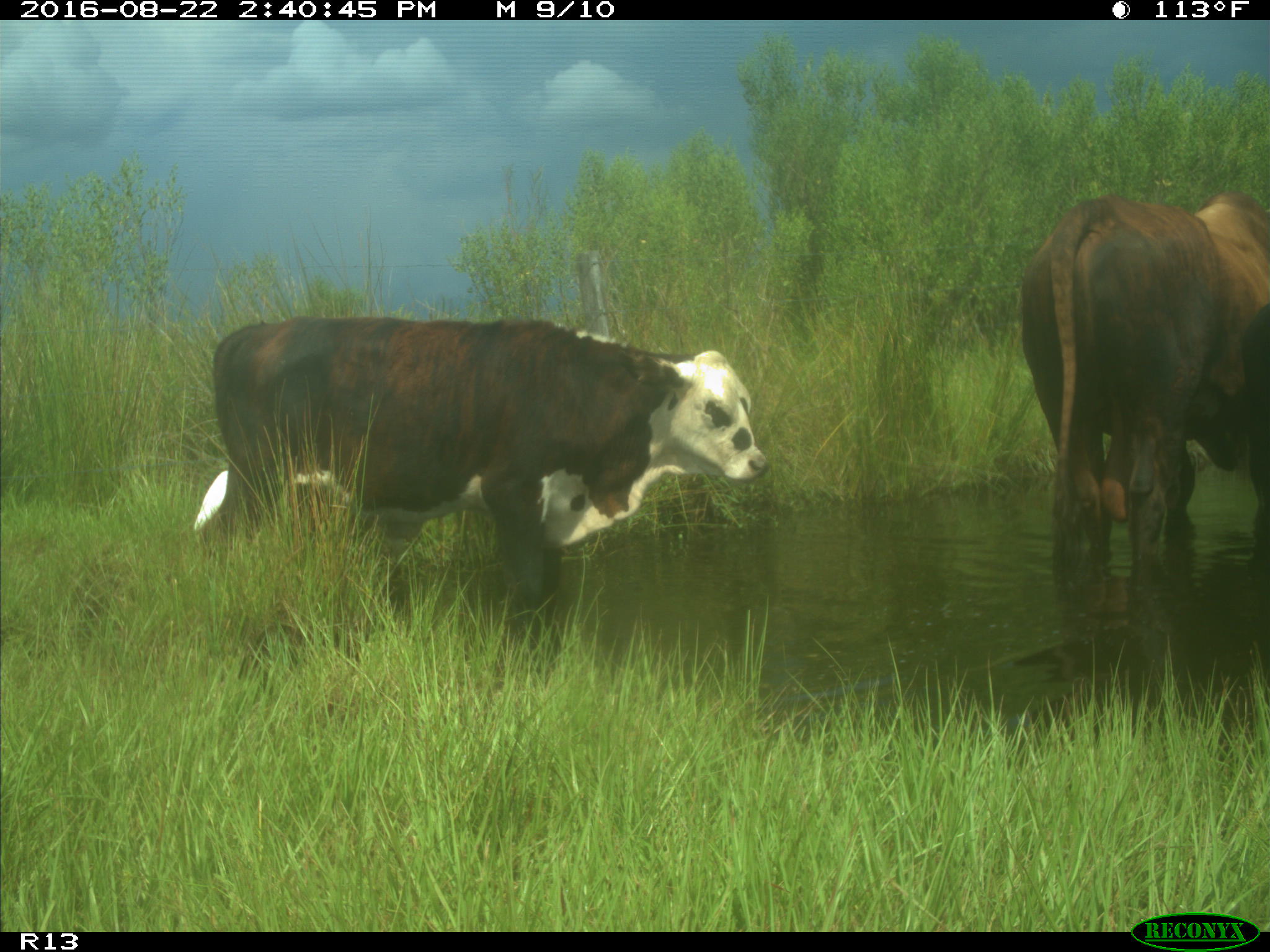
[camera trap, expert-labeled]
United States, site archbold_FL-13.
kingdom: Animalia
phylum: Chordata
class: Mammalia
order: Artiodactyla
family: Bovidae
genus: Bos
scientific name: Bos taurus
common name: domestic cow